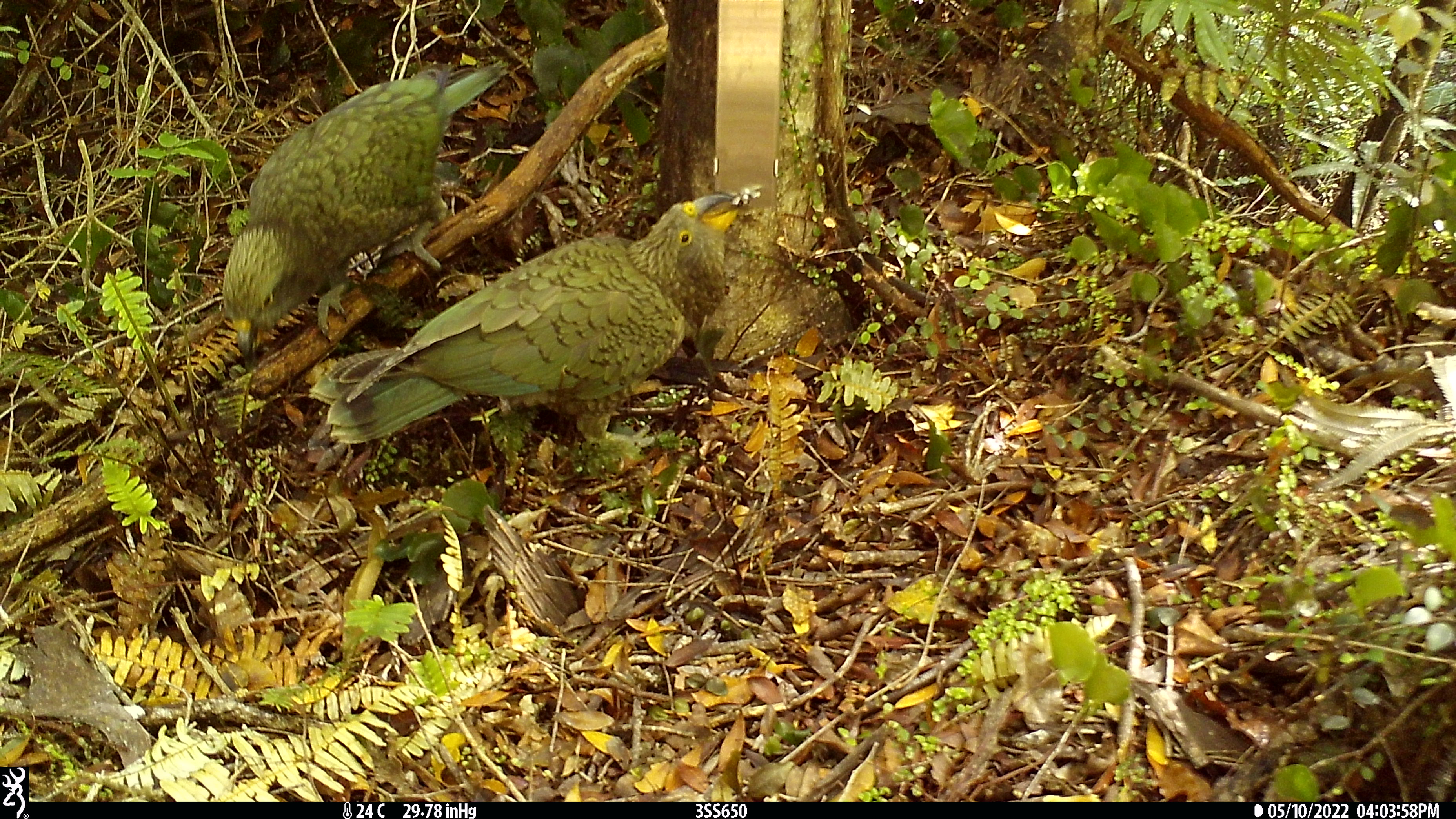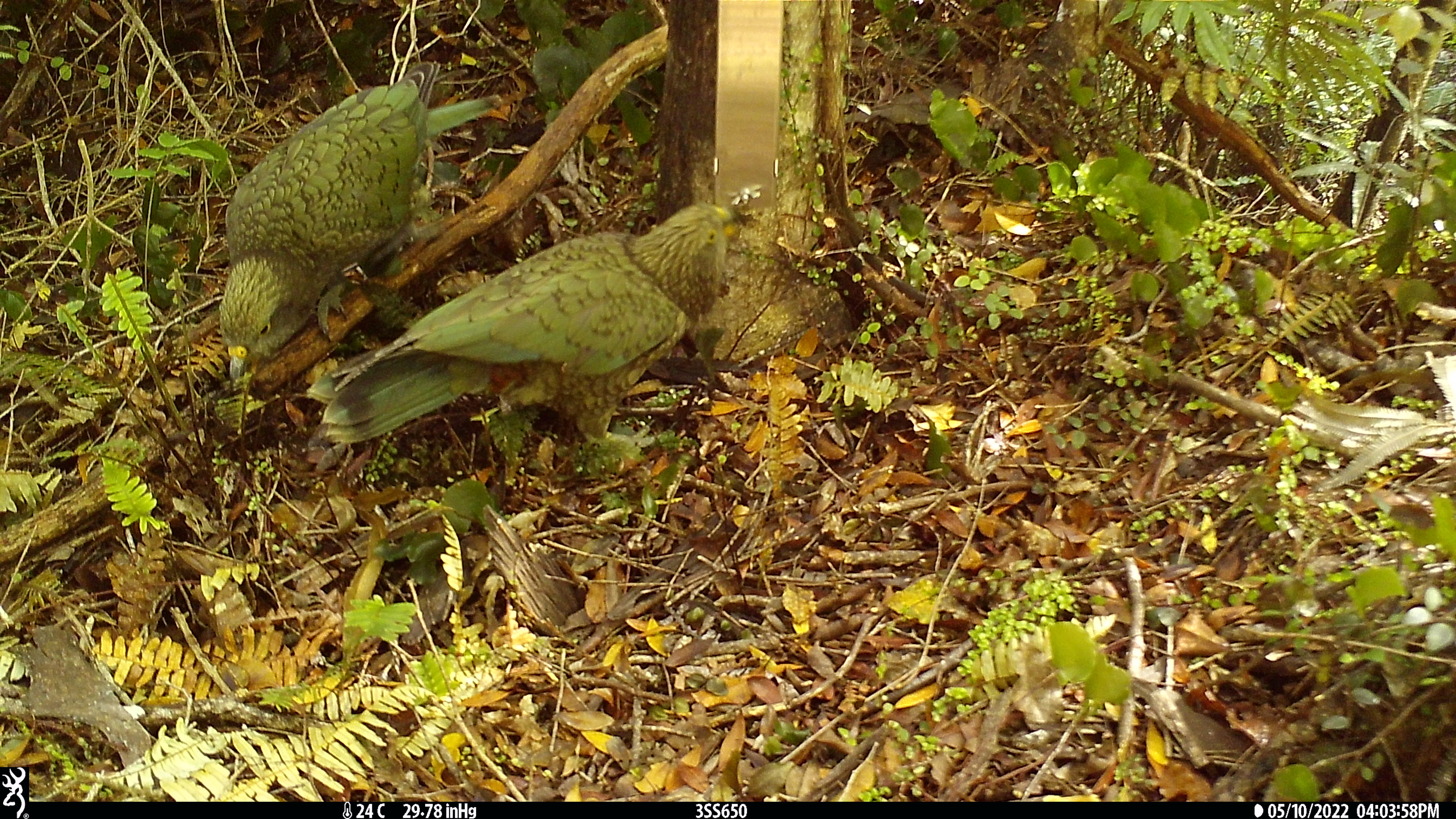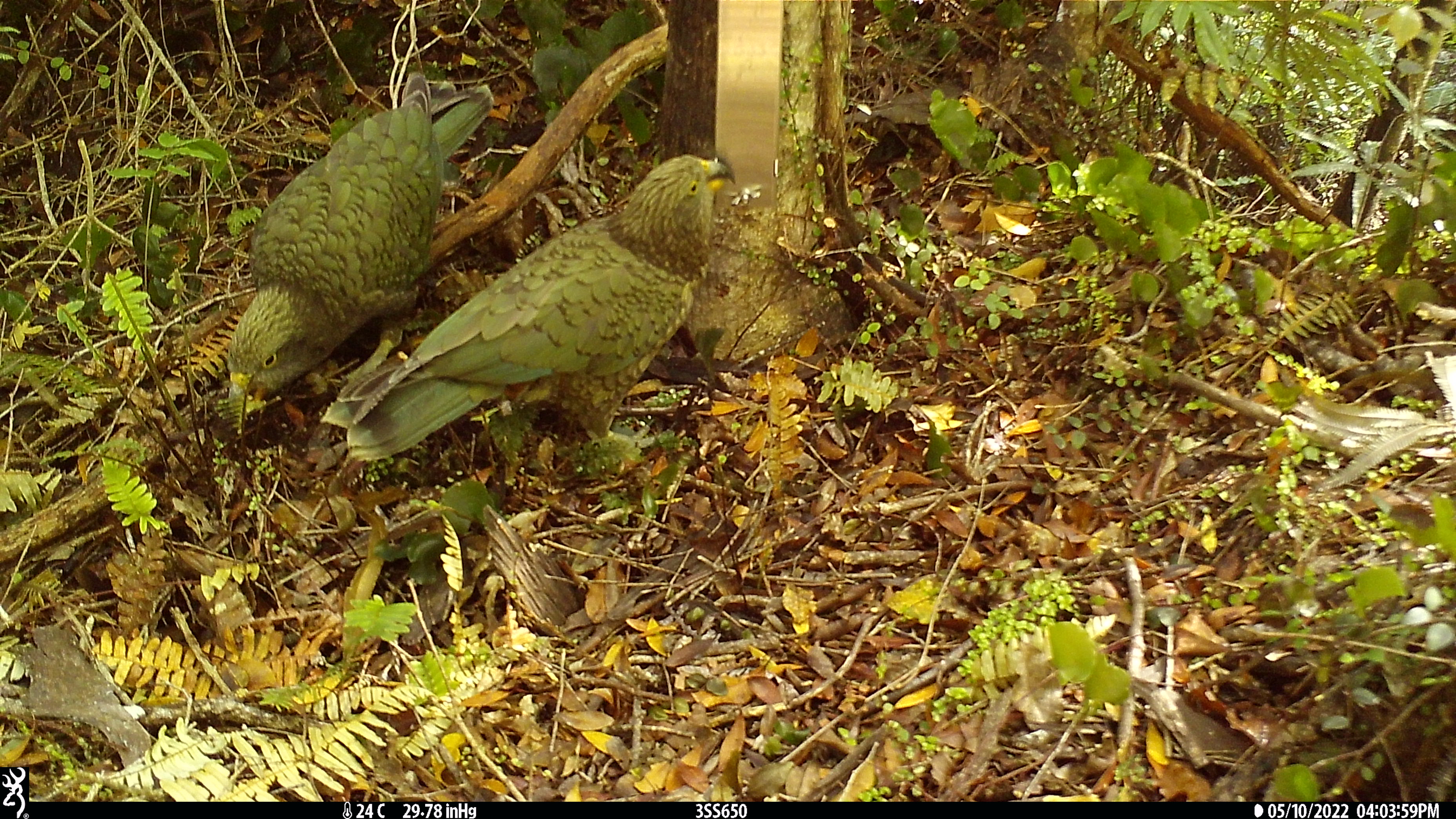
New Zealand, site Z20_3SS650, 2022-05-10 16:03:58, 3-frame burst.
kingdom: Animalia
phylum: Chordata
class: Aves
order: Psittaciformes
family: Strigopidae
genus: Nestor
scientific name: Nestor notabilis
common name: kea